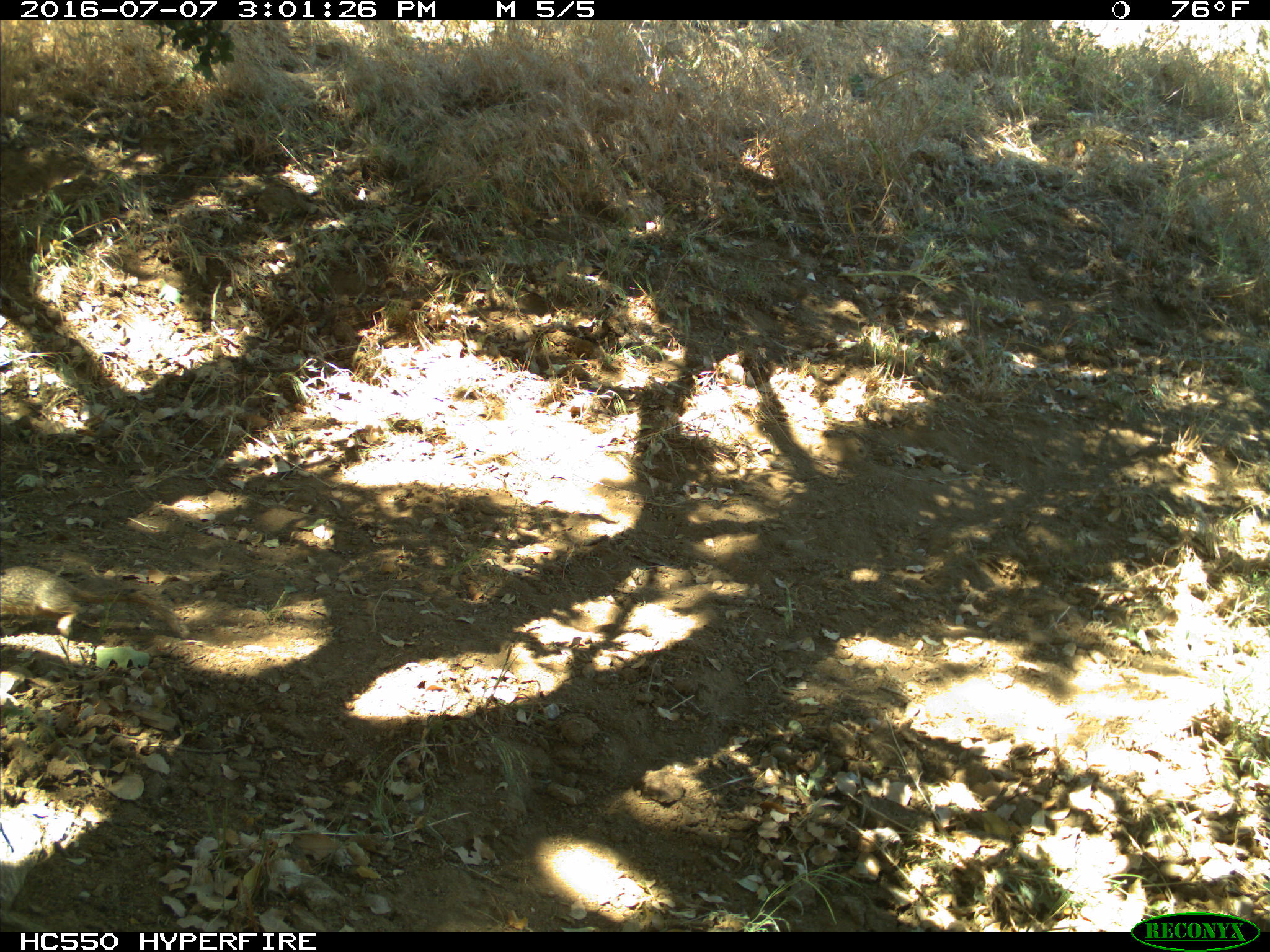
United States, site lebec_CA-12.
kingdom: Animalia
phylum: Chordata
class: Mammalia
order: Rodentia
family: Sciuridae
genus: Otospermophilus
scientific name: Otospermophilus beecheyi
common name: california ground squirrel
Otospermophilus beecheyi (california ground squirrel).